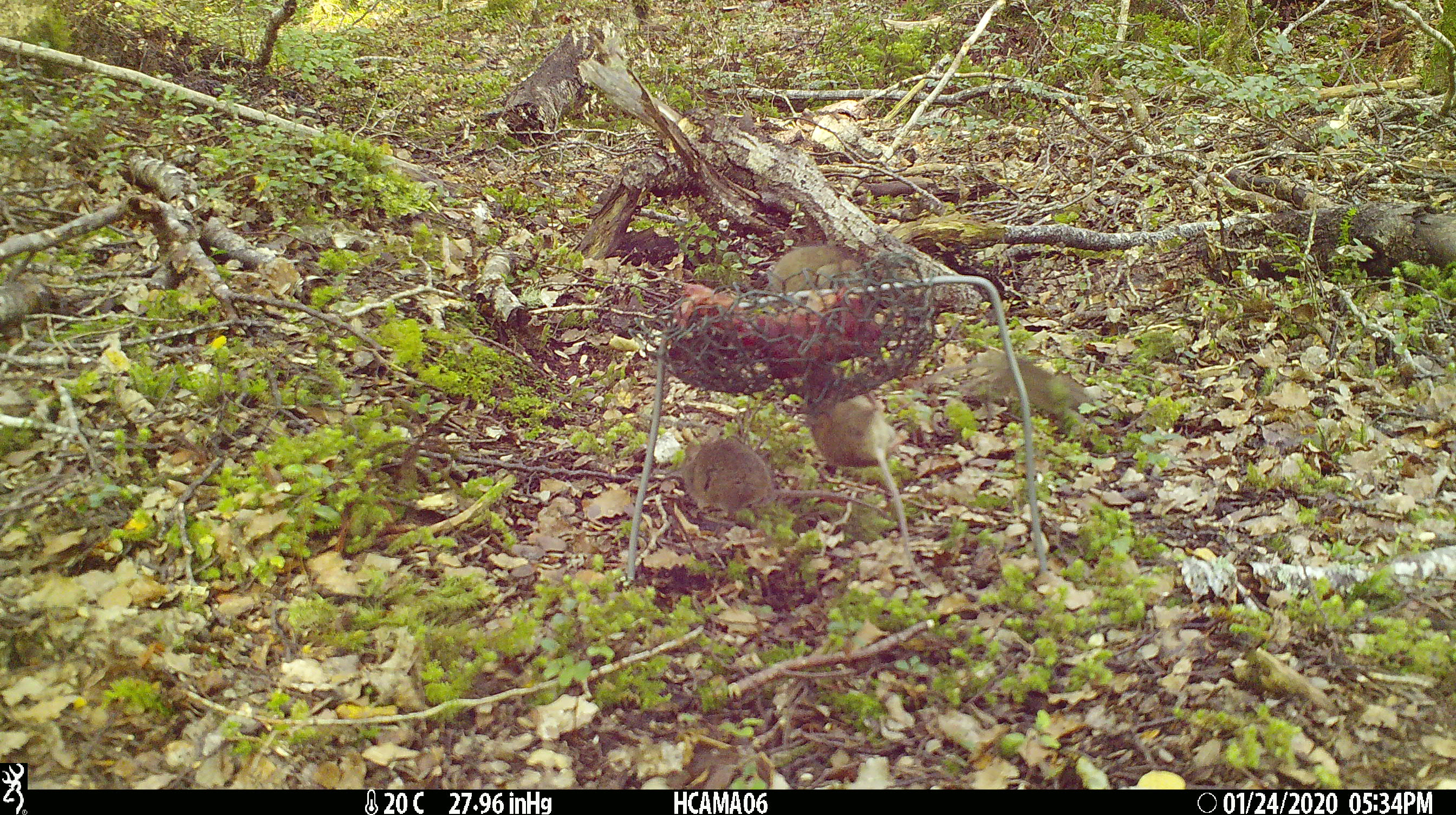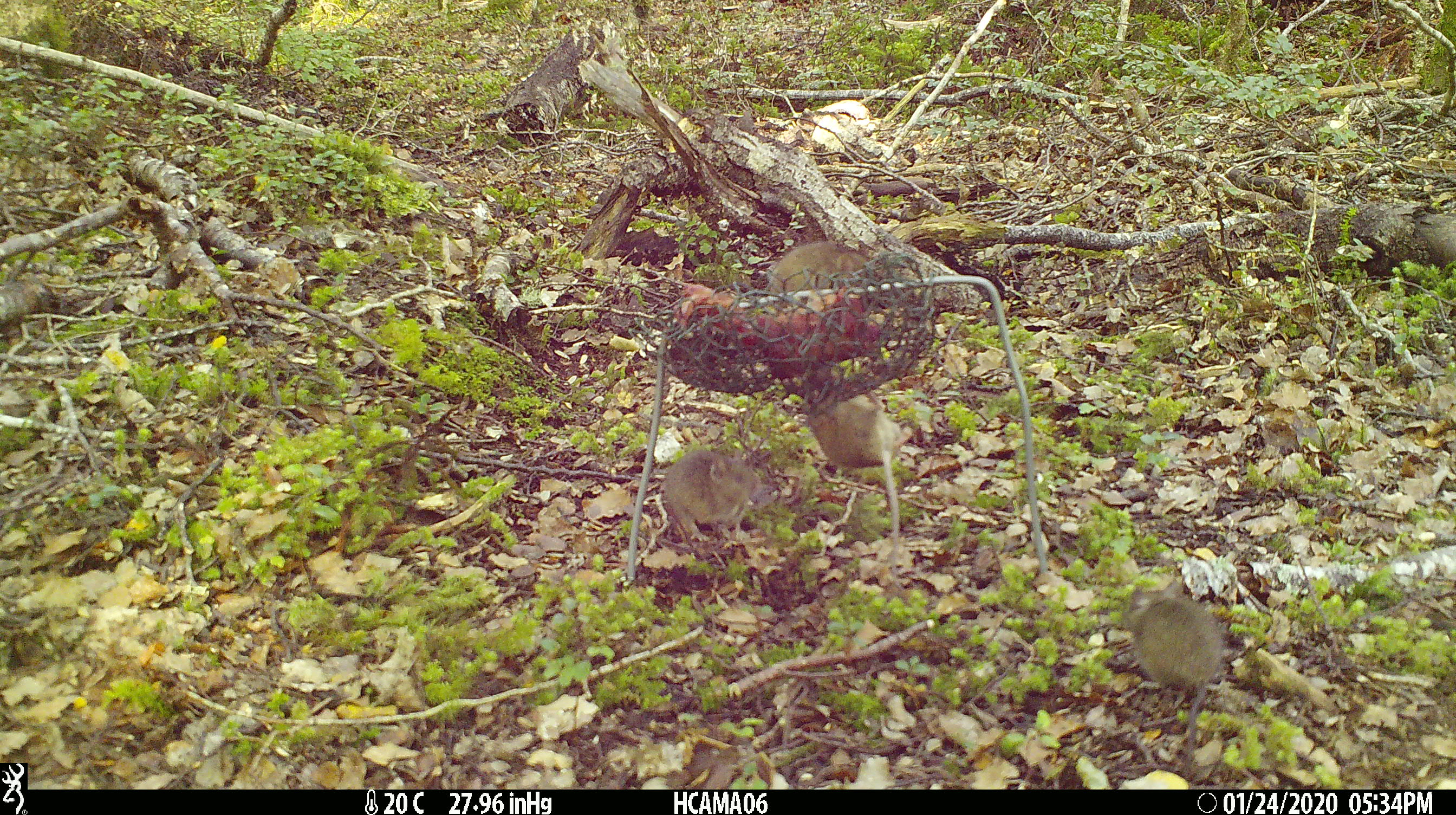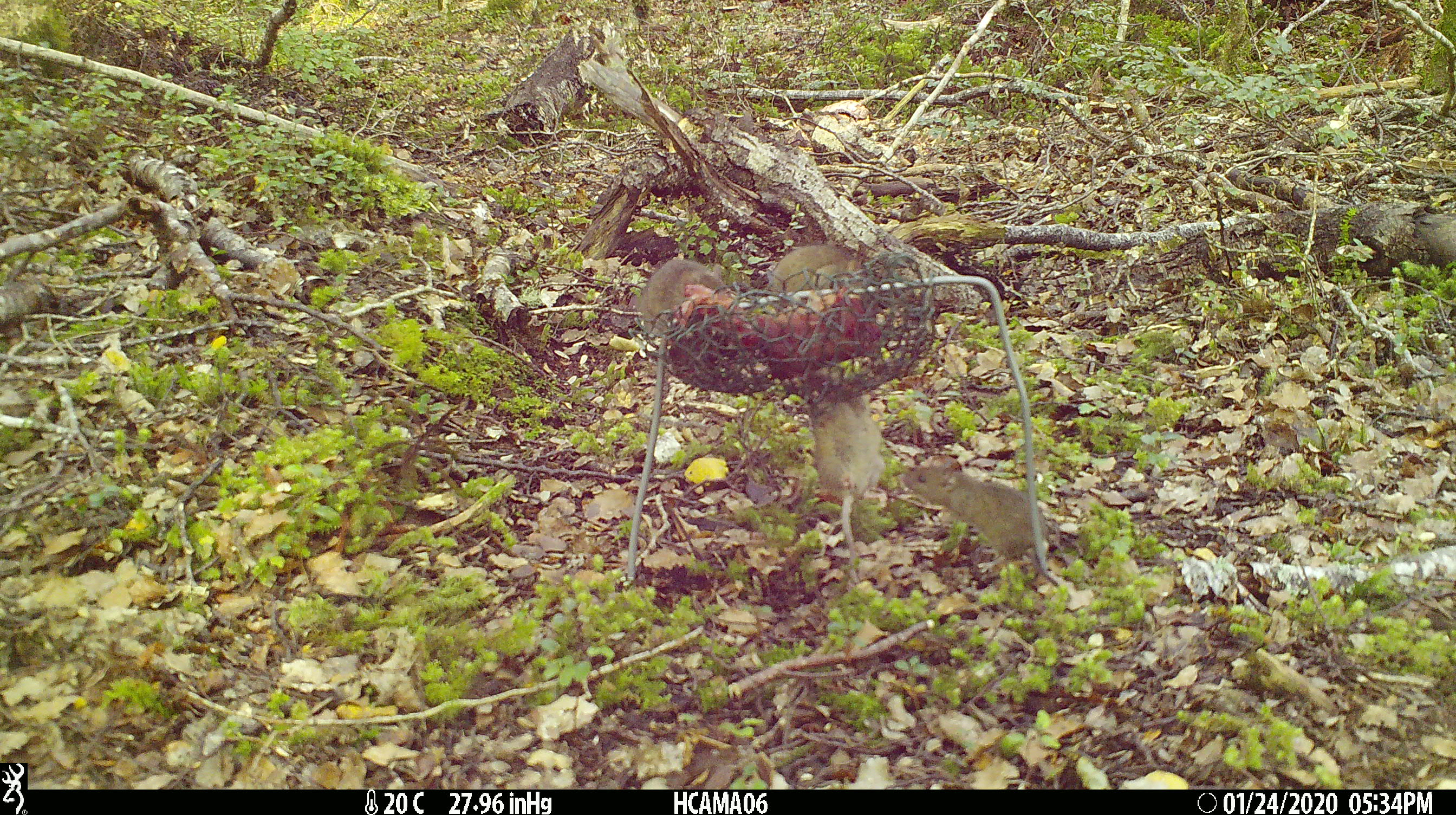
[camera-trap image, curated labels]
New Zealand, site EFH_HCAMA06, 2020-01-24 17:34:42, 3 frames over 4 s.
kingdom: Animalia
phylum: Chordata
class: Mammalia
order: Rodentia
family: Muridae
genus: Mus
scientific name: Mus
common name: mouse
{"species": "mouse (Mus)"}